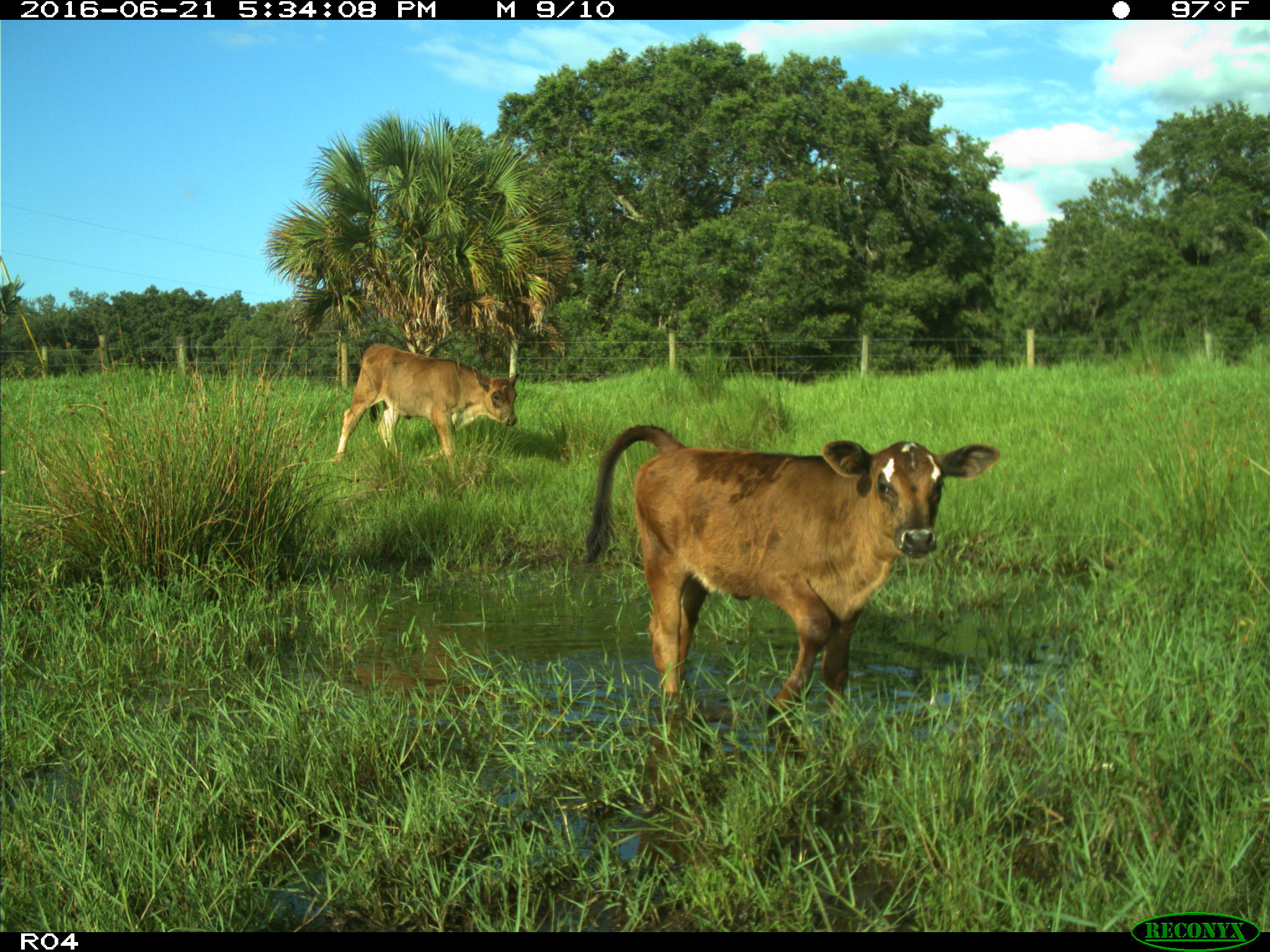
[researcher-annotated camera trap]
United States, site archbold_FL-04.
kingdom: Animalia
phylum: Chordata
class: Mammalia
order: Artiodactyla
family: Bovidae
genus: Bos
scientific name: Bos taurus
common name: domestic cow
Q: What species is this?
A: Bos taurus (domestic cow).